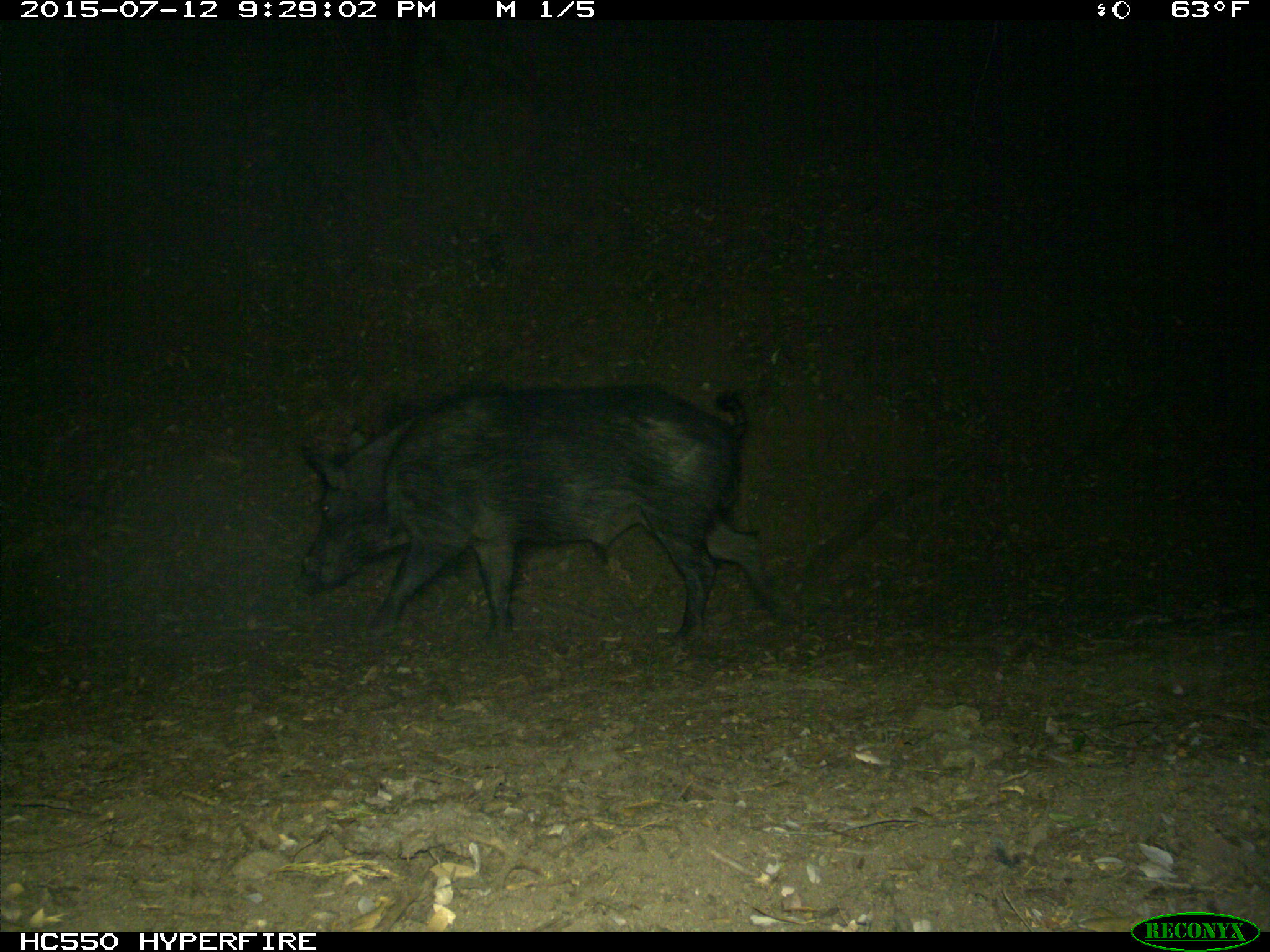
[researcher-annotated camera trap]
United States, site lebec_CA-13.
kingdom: Animalia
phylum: Chordata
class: Mammalia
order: Artiodactyla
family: Suidae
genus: Sus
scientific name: Sus scrofa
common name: wild boar